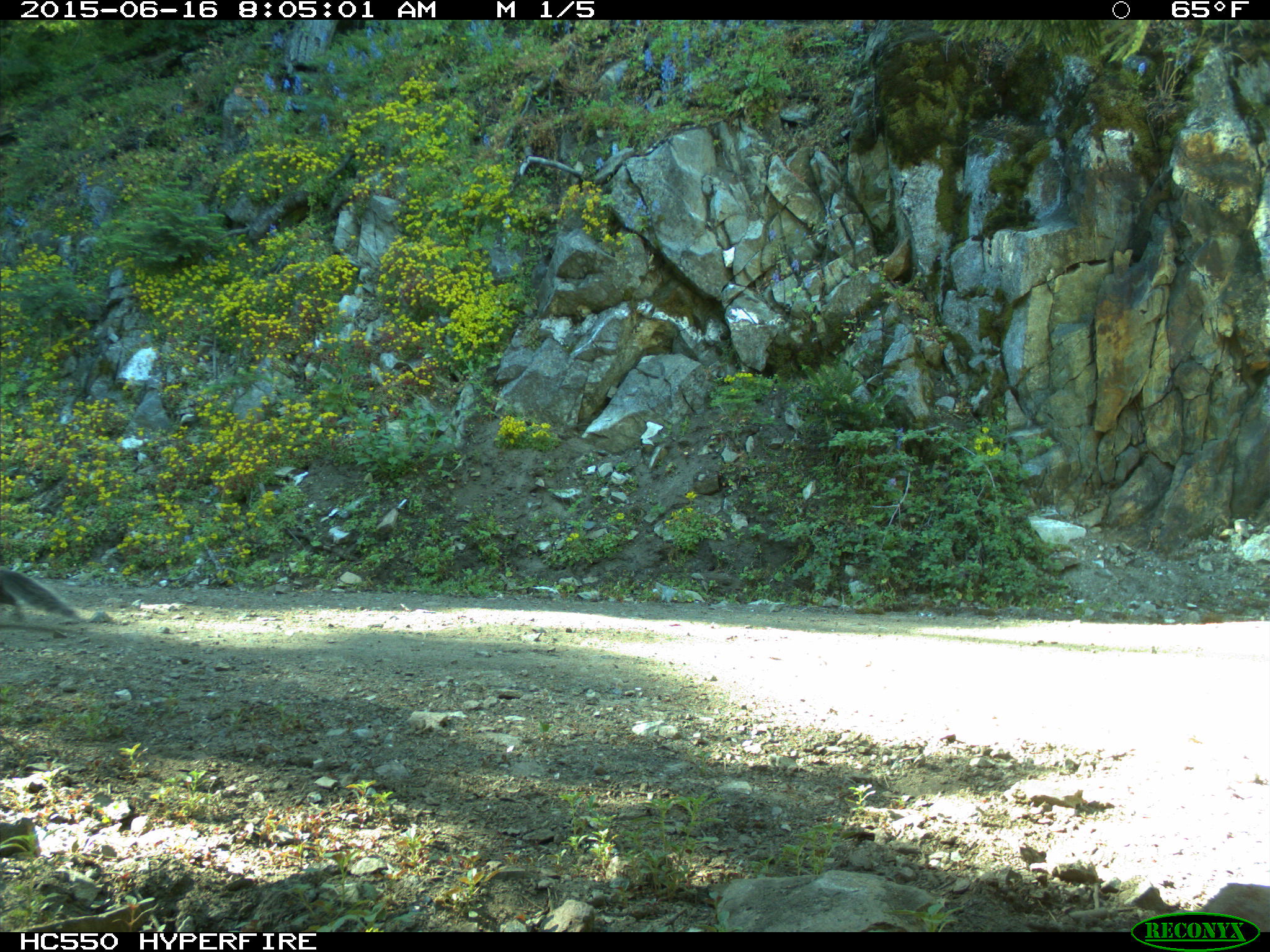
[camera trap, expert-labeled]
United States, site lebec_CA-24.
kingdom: Animalia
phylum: Chordata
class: Mammalia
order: Rodentia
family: Sciuridae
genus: Sciurus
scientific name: Sciurus carolinensis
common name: eastern gray squirrel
Sciurus carolinensis (eastern gray squirrel).